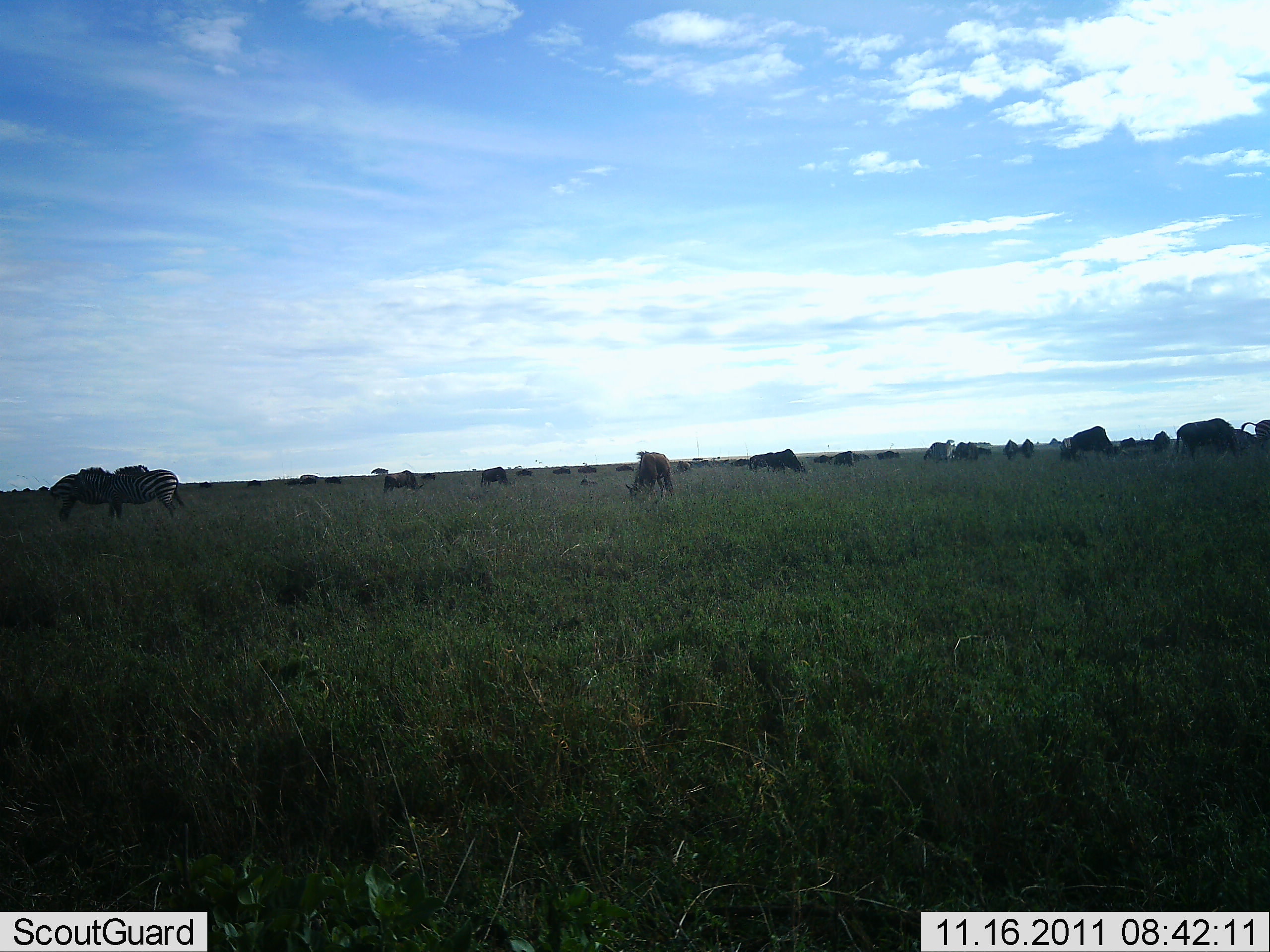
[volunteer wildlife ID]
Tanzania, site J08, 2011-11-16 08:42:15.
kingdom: Animalia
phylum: Chordata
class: Mammalia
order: Artiodactyla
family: Bovidae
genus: Connochaetes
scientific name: Connochaetes taurinus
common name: blue wildebeest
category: wildebeest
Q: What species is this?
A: Wildebeest (blue wildebeest) (Connochaetes taurinus).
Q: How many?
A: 11-50.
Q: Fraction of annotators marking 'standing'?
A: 50%.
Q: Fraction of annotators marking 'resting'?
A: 8%.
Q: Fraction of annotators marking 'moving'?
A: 8%.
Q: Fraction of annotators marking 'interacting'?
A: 0%.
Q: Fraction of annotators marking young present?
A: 0%.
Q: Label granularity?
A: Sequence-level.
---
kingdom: Animalia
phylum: Chordata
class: Mammalia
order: Perissodactyla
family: Equidae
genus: Equus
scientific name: Equus quagga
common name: plains zebra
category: zebra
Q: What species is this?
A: Zebra (plains zebra) (Equus quagga).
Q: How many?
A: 2.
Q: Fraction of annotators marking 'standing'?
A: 65%.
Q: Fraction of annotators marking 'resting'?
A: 18%.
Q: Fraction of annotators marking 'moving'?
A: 0%.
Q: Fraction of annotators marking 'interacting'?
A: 6%.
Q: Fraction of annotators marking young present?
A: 0%.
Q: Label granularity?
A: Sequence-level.